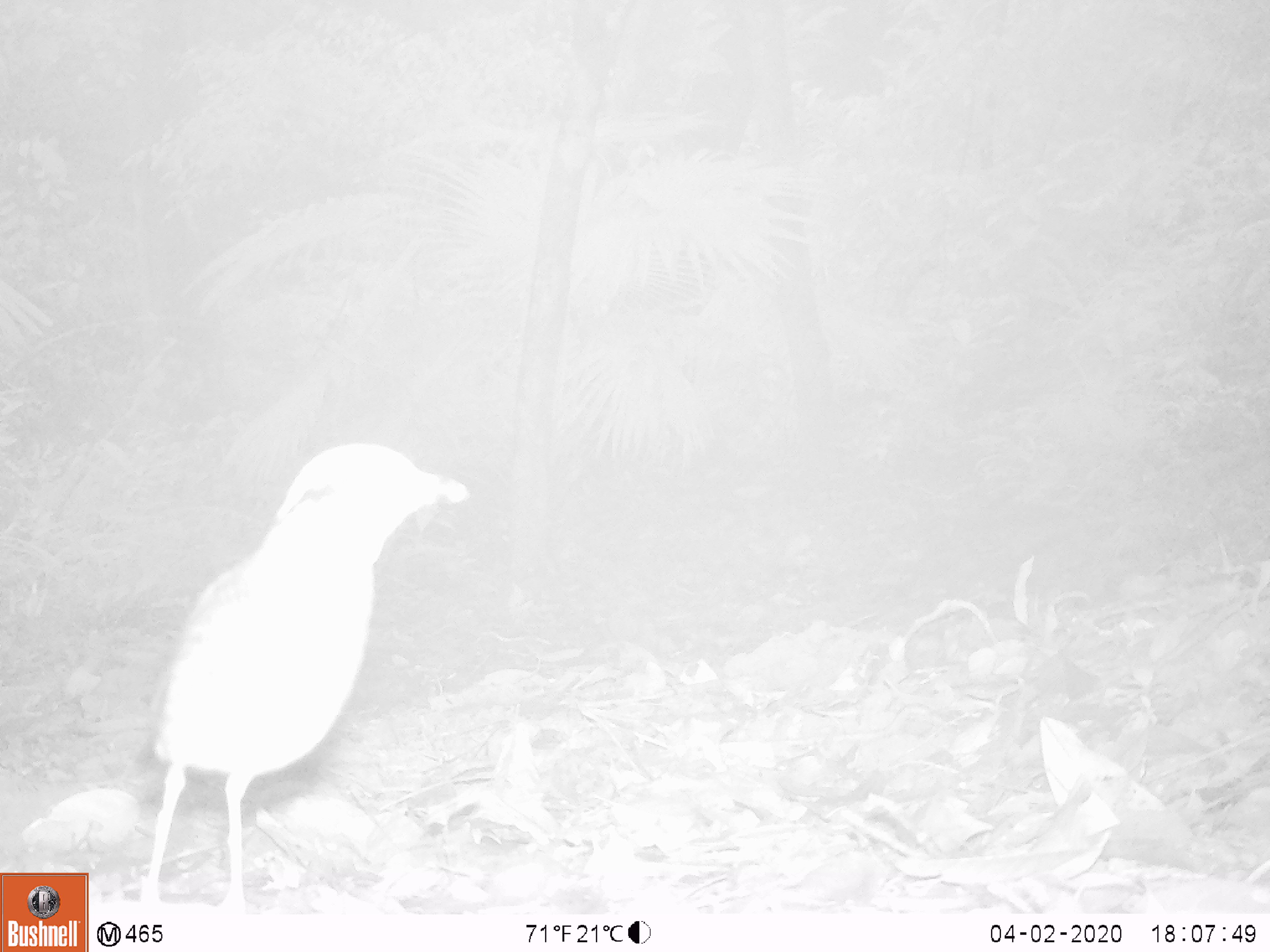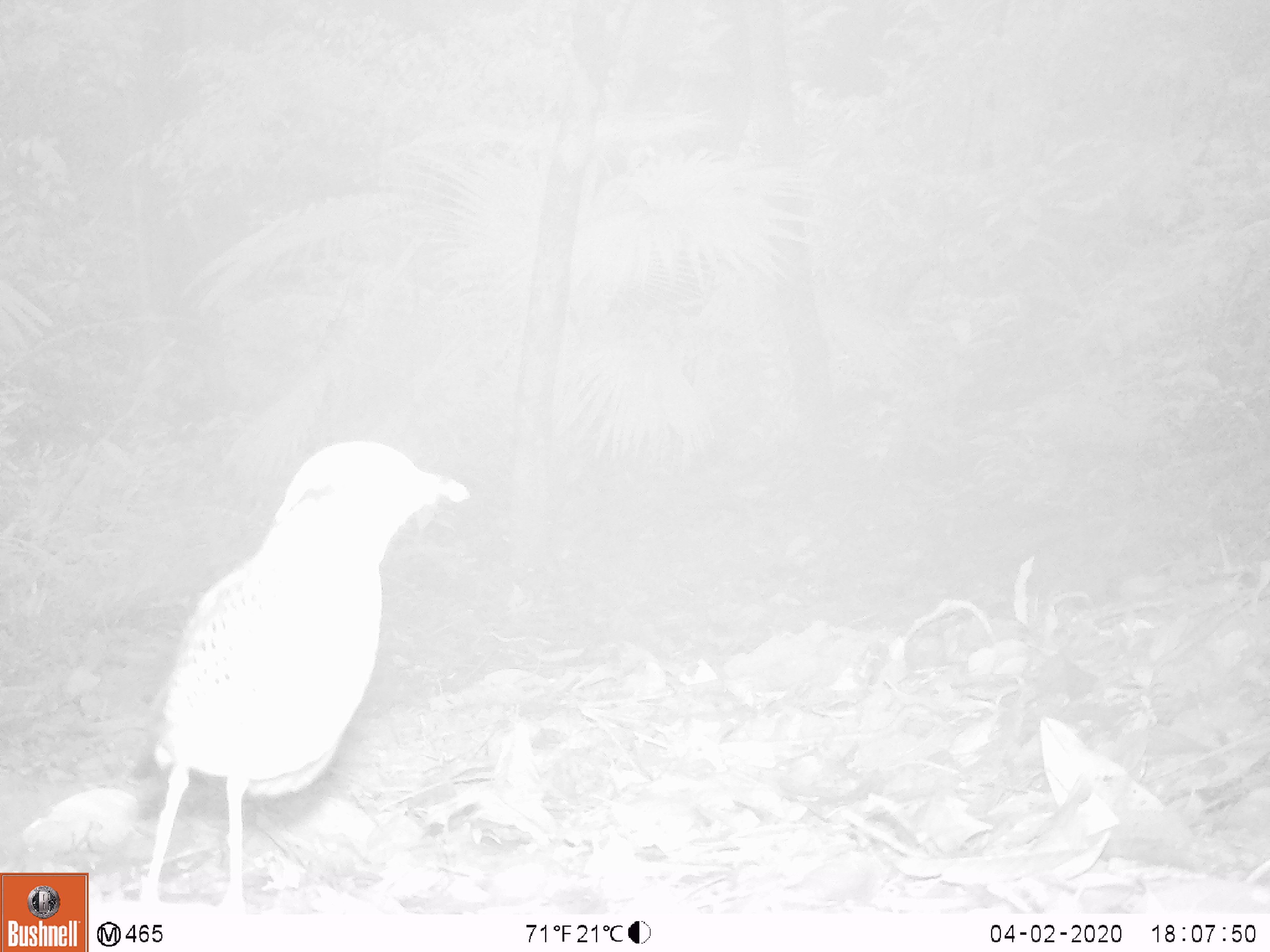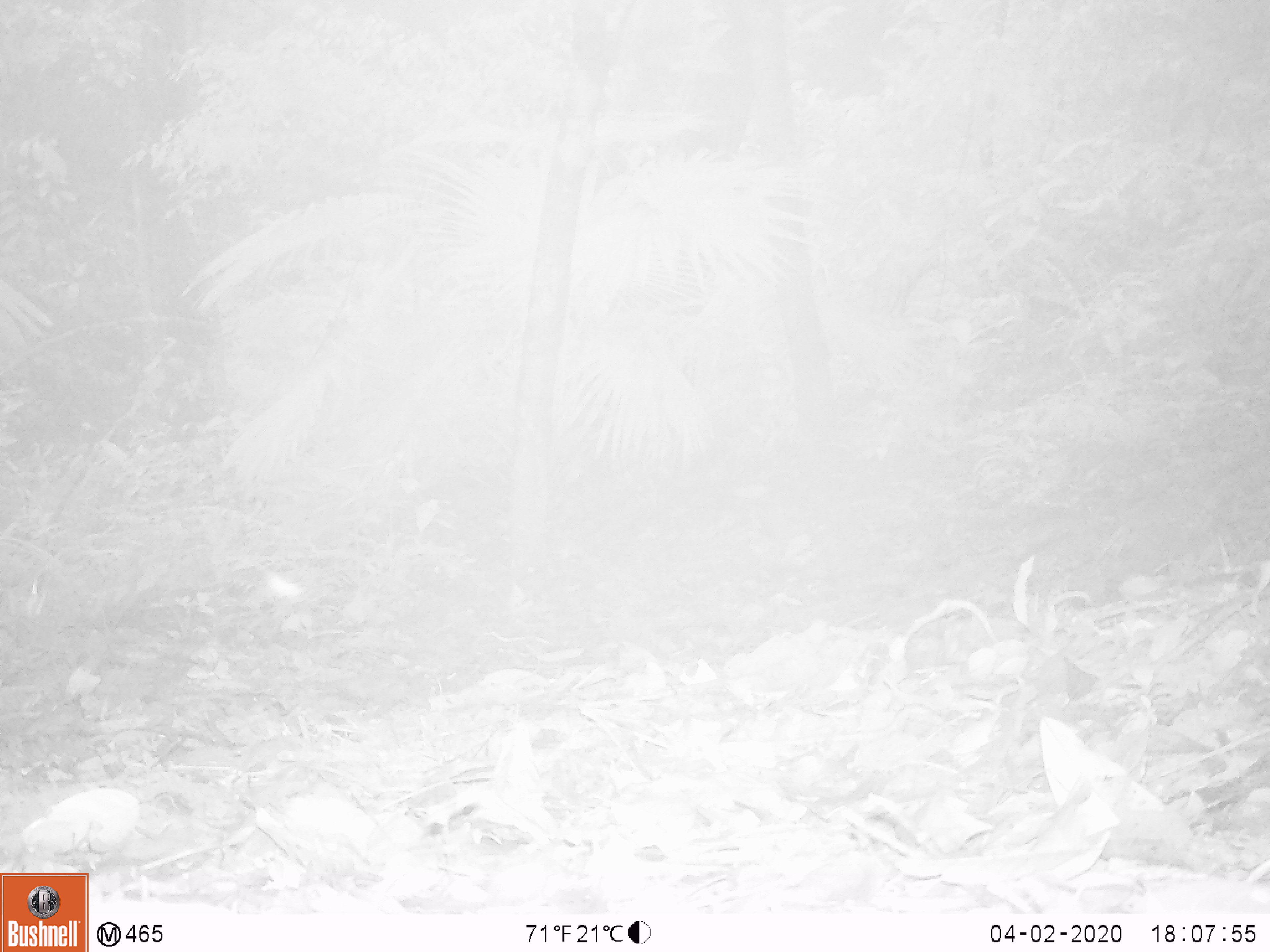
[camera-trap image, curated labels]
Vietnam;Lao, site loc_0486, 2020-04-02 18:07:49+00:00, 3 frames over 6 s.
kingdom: Animalia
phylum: Chordata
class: Aves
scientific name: Aves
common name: bird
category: unidentified bird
Unidentified bird (bird) (Aves). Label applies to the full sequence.